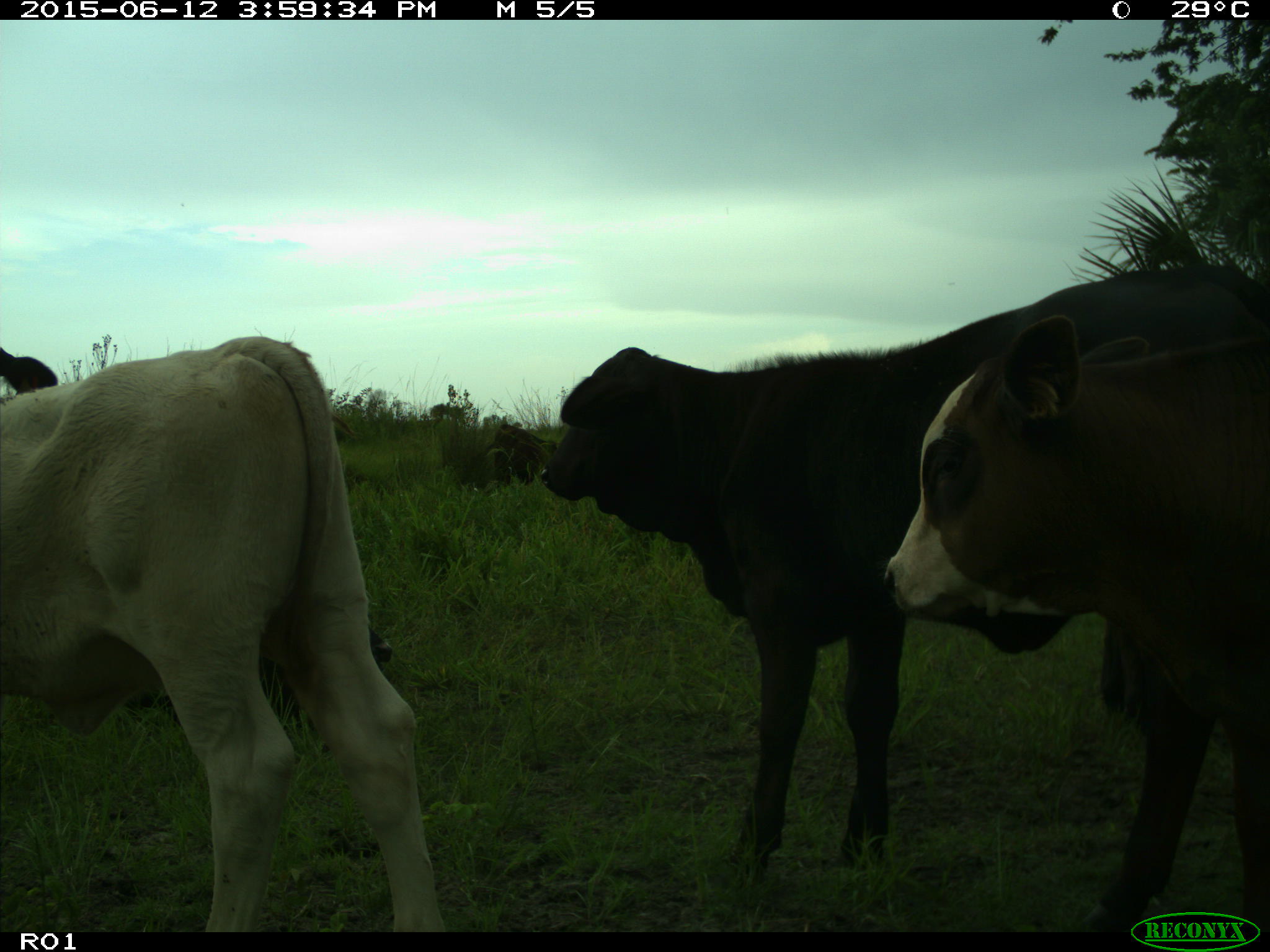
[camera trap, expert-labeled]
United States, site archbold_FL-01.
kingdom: Animalia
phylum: Chordata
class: Mammalia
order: Artiodactyla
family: Bovidae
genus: Bos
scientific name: Bos taurus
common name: domestic cow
Bos taurus (domestic cow).